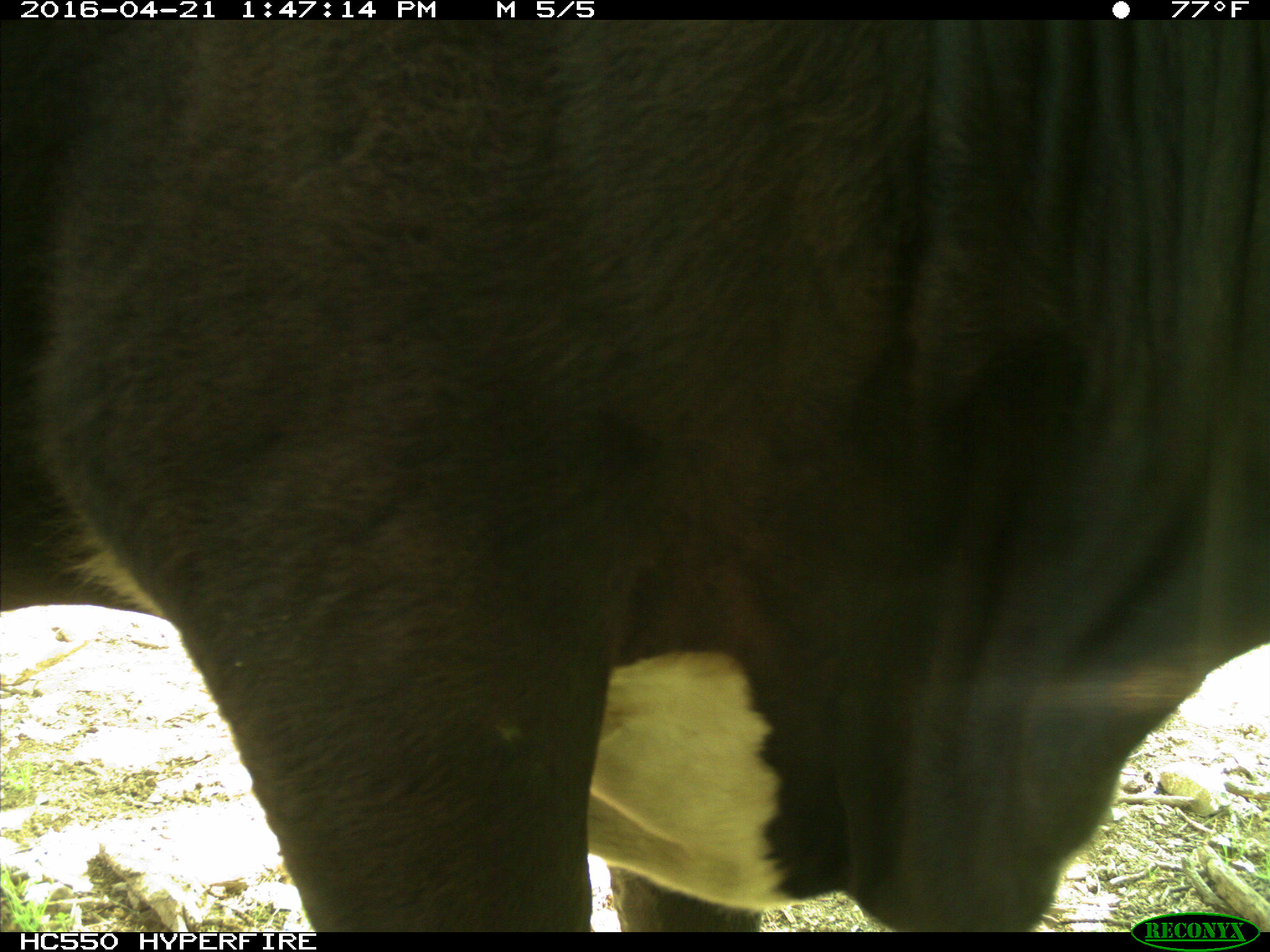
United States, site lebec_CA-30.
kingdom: Animalia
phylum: Chordata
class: Mammalia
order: Artiodactyla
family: Bovidae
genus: Bos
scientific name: Bos taurus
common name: domestic cow